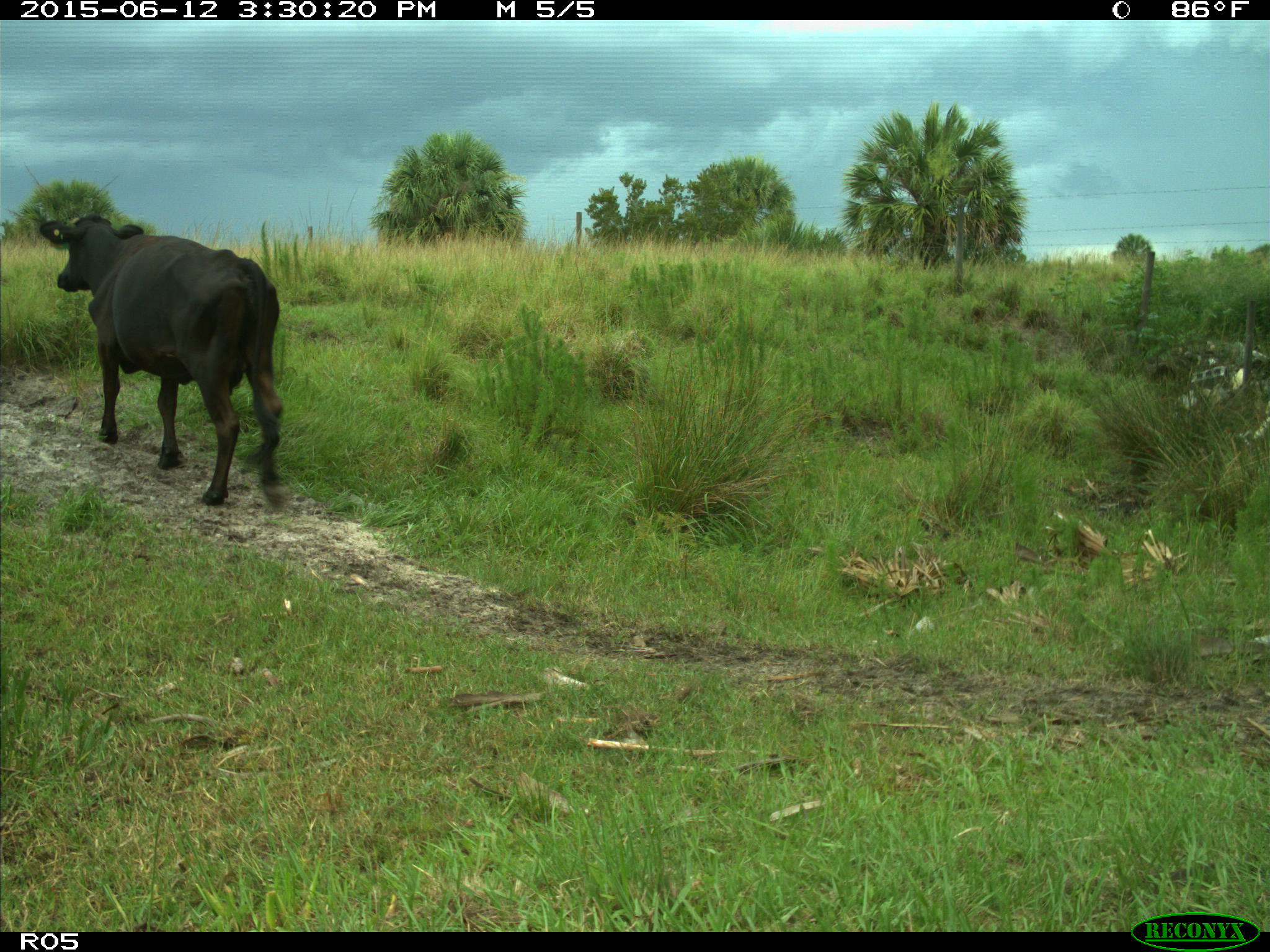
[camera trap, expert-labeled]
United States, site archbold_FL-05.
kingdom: Animalia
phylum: Chordata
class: Mammalia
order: Artiodactyla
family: Bovidae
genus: Bos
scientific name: Bos taurus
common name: domestic cow